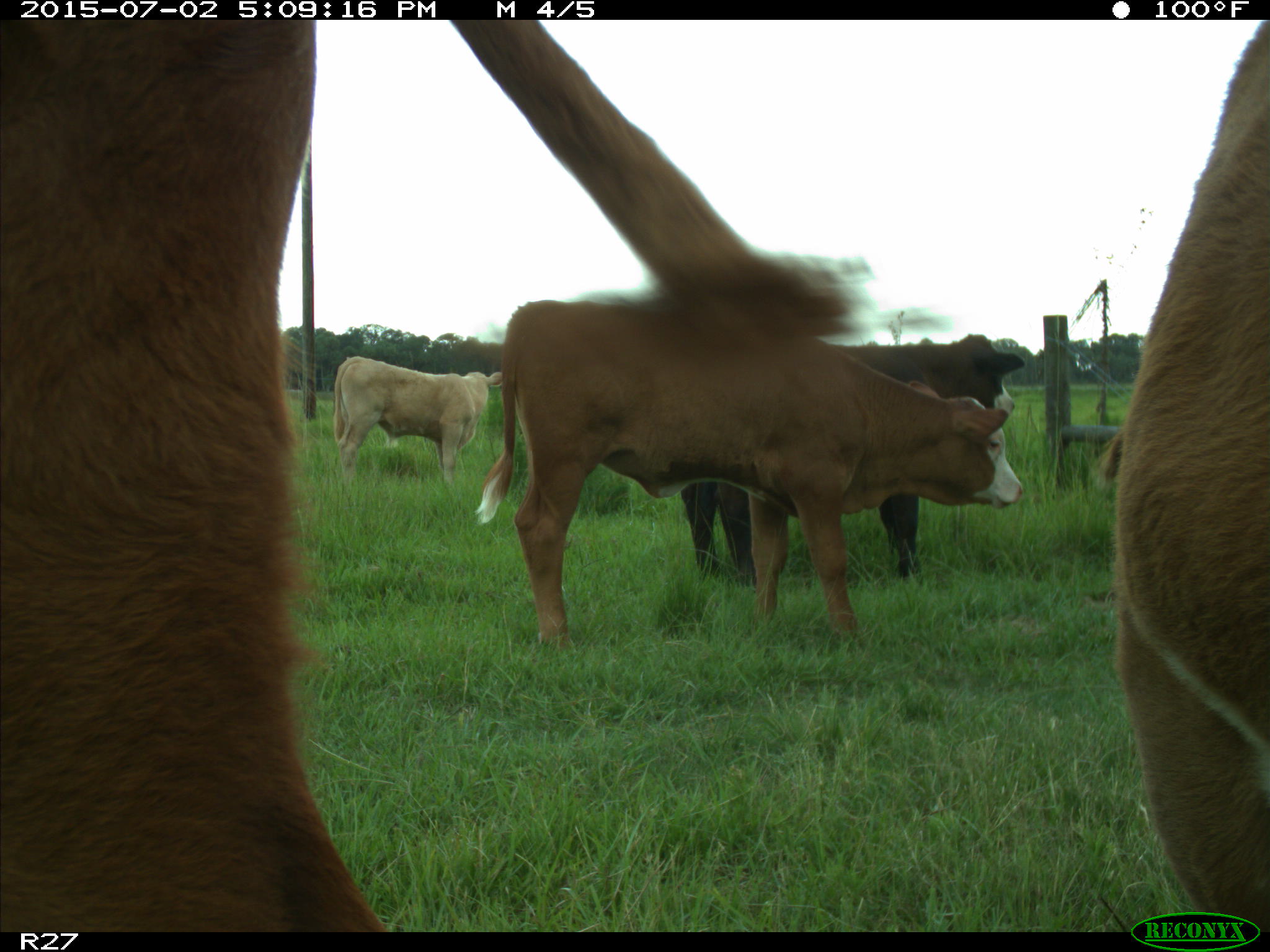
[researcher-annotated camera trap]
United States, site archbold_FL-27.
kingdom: Animalia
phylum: Chordata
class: Mammalia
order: Artiodactyla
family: Bovidae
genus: Bos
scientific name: Bos taurus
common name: domestic cow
Bos taurus (domestic cow).